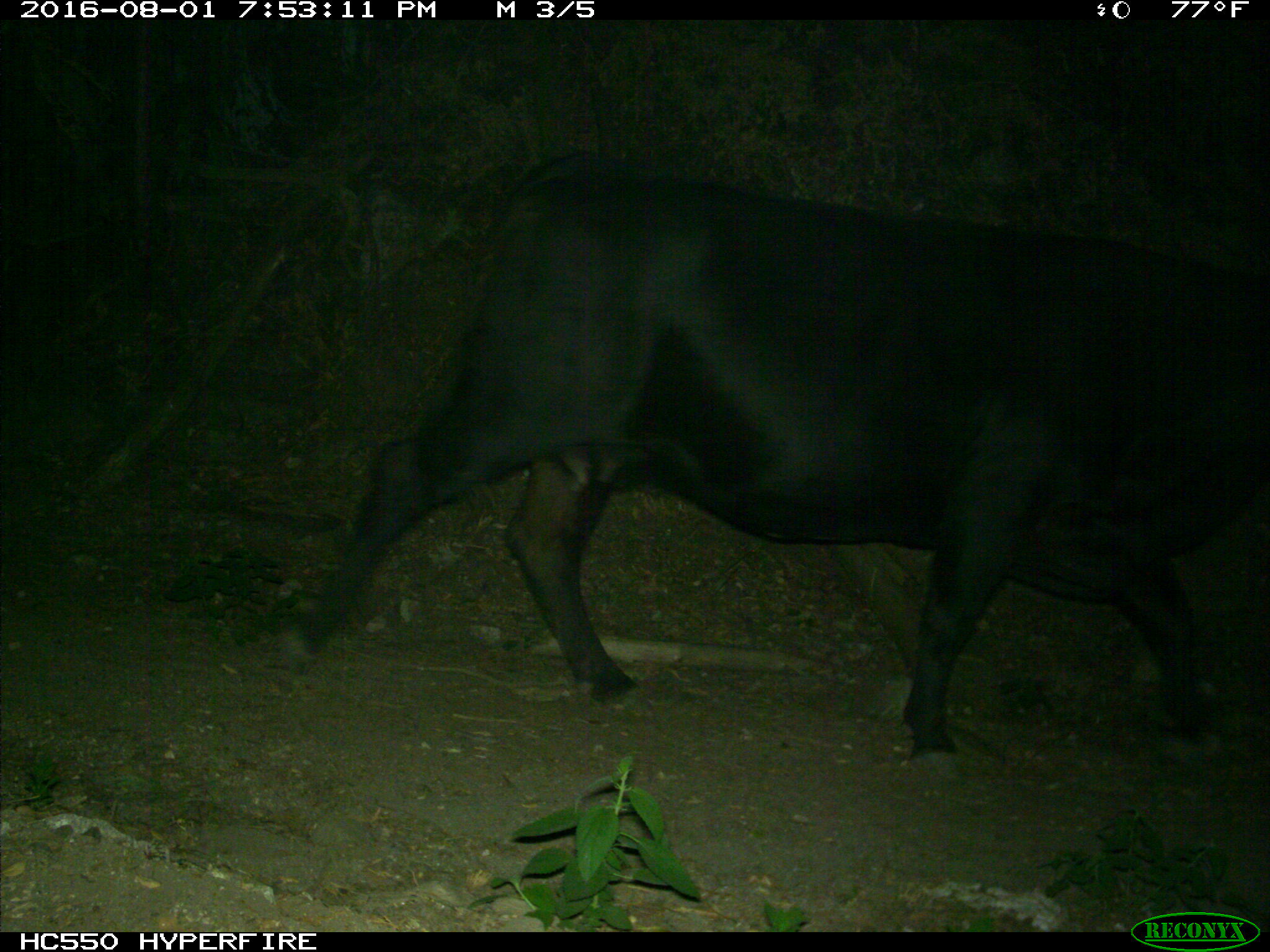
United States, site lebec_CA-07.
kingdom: Animalia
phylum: Chordata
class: Mammalia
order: Artiodactyla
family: Bovidae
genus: Bos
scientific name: Bos taurus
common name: domestic cow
Bos taurus (domestic cow).